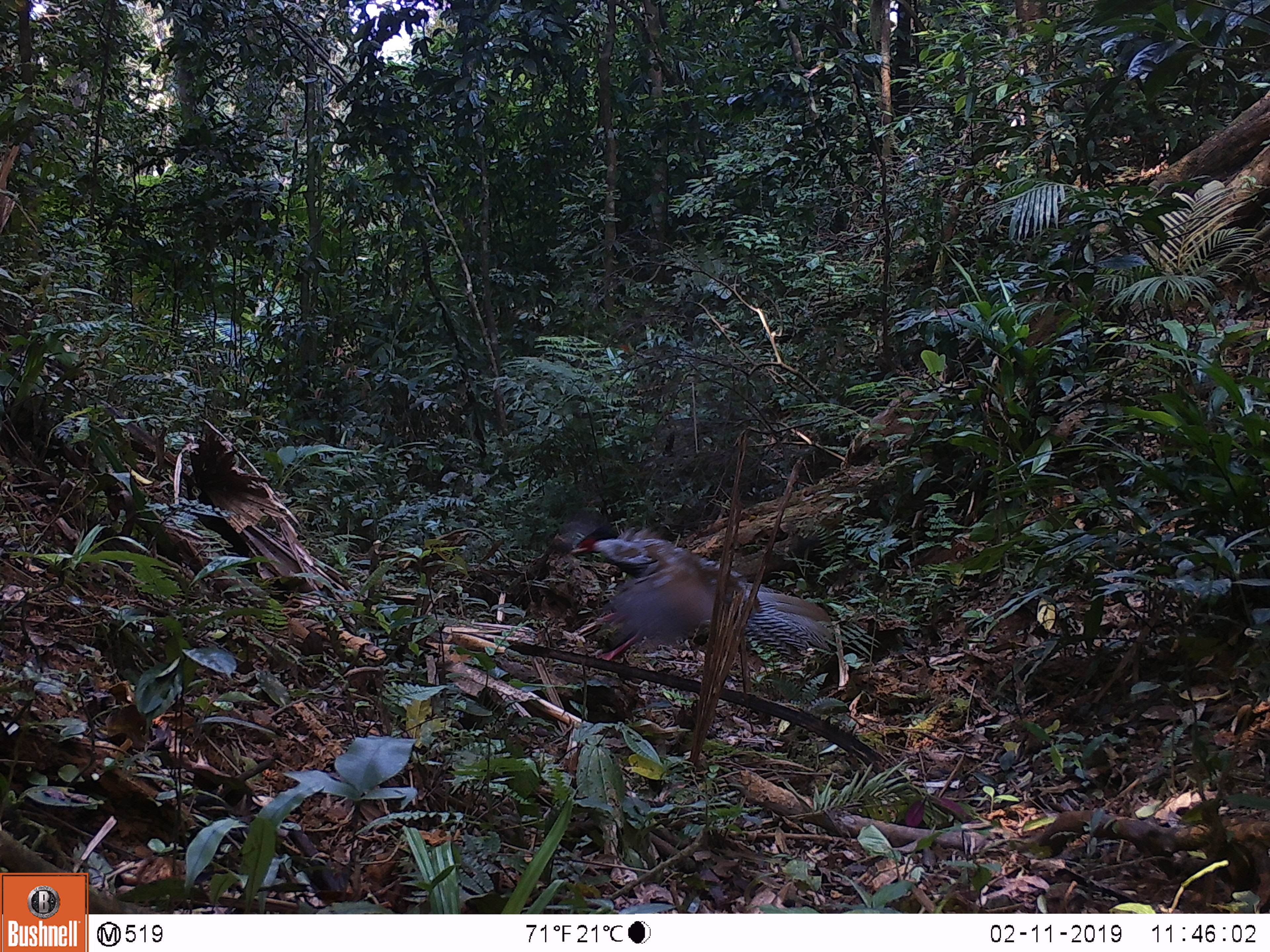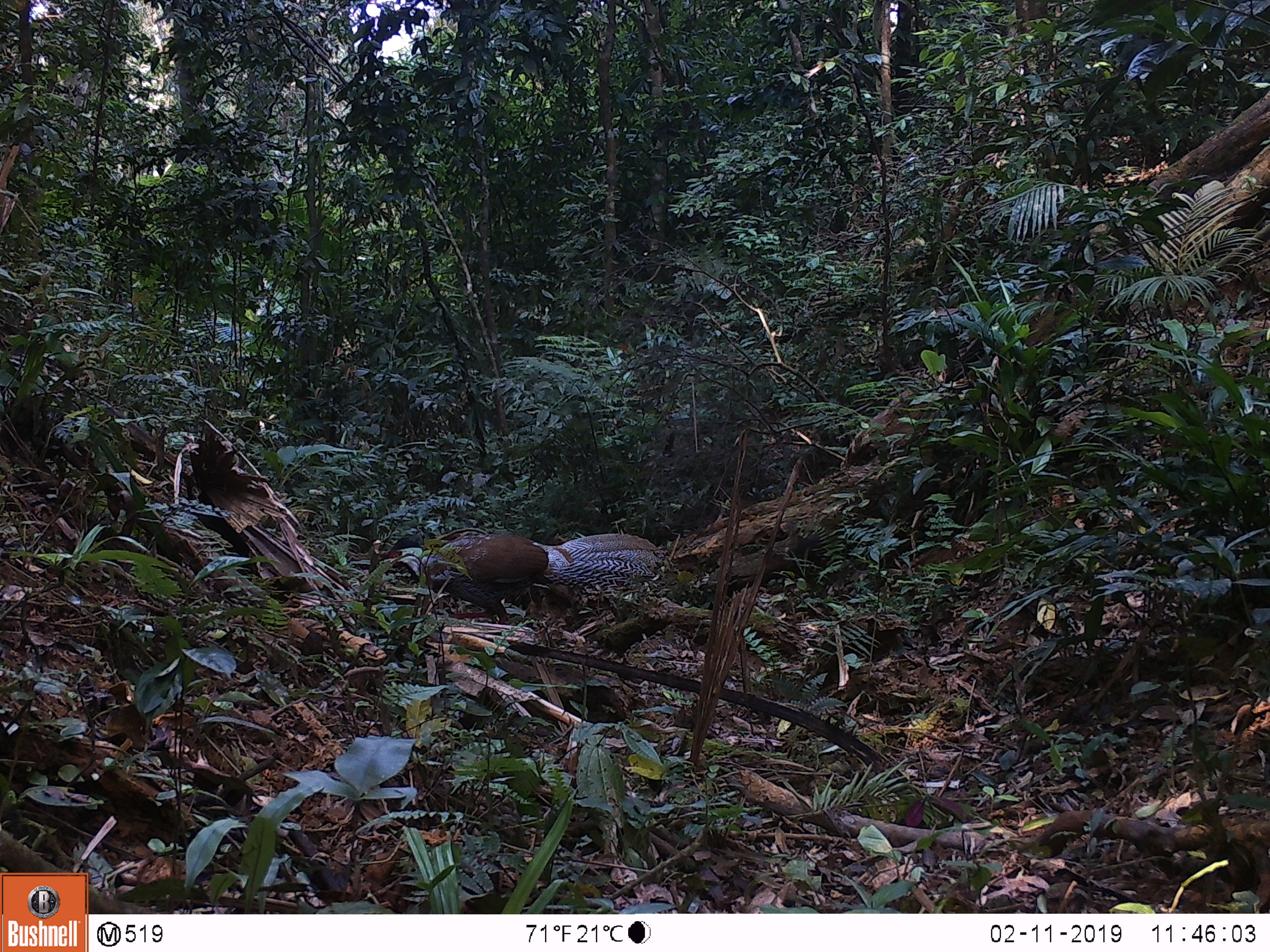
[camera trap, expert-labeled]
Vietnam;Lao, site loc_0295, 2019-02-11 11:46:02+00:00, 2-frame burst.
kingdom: Animalia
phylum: Chordata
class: Aves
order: Galliformes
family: Phasianidae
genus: Lophura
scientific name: Lophura nycthemera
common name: silver pheasant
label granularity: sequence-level